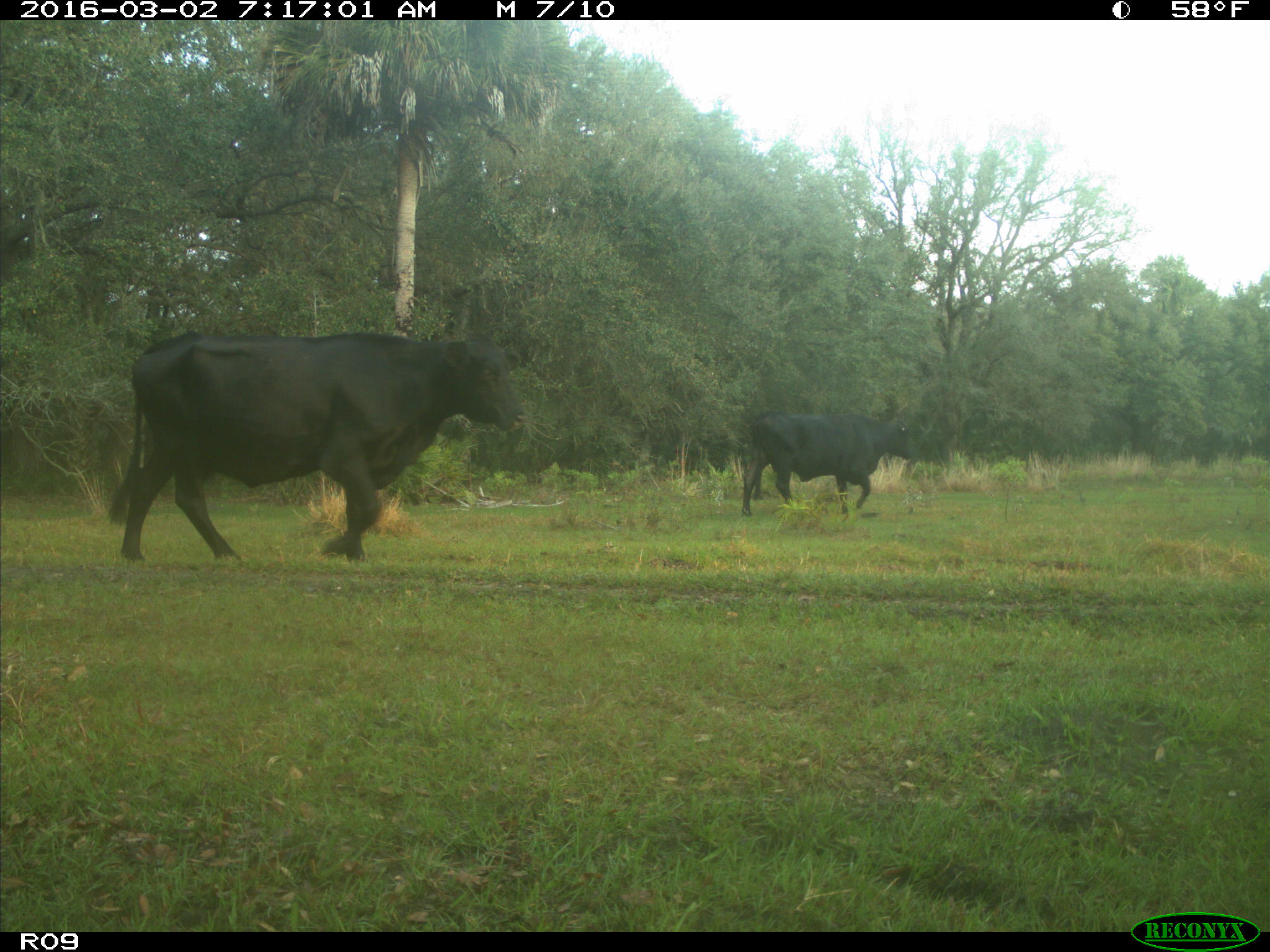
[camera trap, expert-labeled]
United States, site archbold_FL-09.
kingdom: Animalia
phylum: Chordata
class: Mammalia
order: Artiodactyla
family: Bovidae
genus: Bos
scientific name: Bos taurus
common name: domestic cow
Bos taurus (domestic cow).